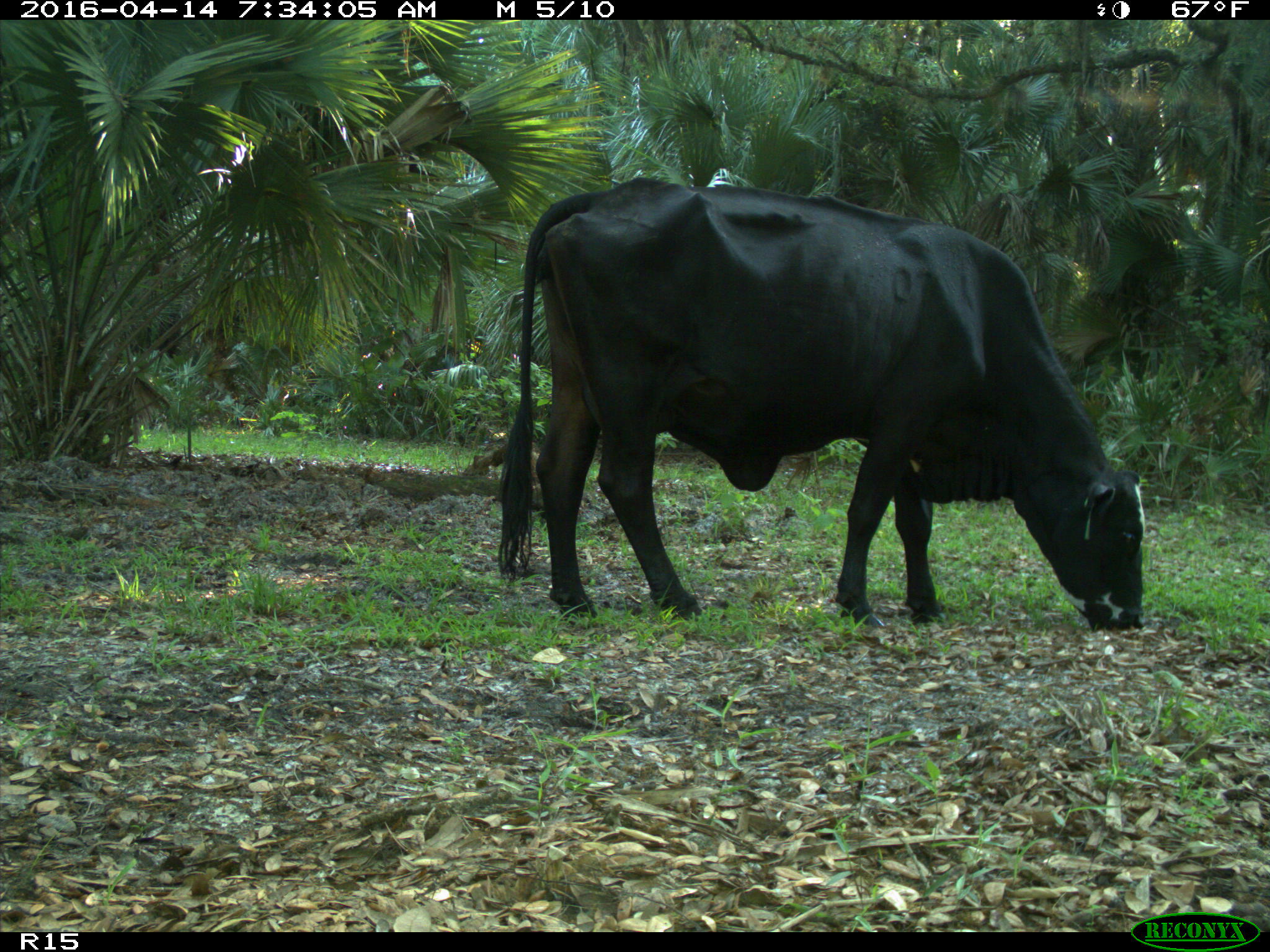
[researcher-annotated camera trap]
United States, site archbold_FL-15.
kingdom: Animalia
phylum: Chordata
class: Mammalia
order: Artiodactyla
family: Bovidae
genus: Bos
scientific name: Bos taurus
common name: domestic cow